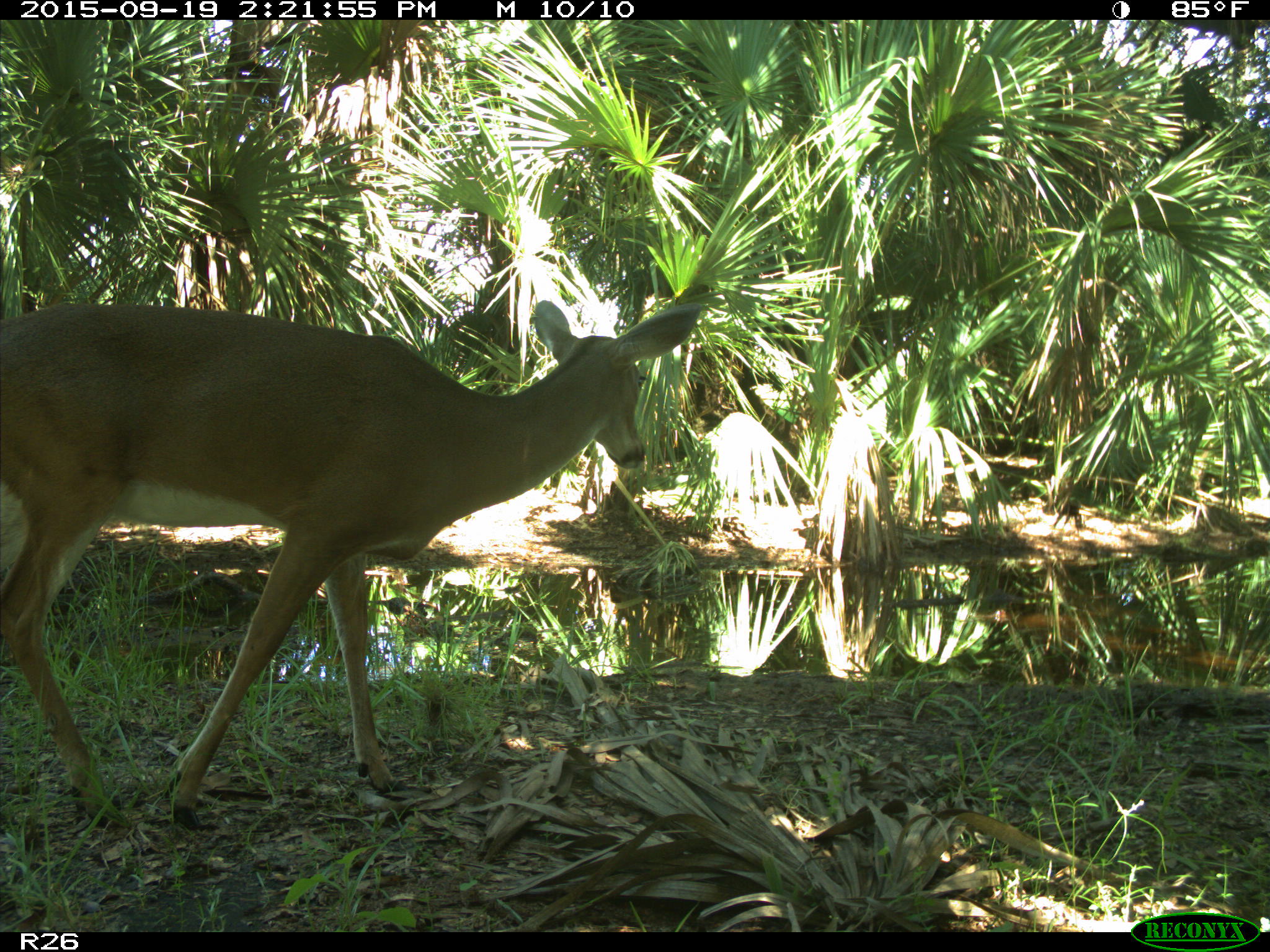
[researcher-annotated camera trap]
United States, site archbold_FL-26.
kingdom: Animalia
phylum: Chordata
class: Mammalia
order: Artiodactyla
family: Cervidae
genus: Odocoileus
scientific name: Odocoileus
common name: deer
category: unidentified deer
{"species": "unidentified deer (deer) (Odocoileus)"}